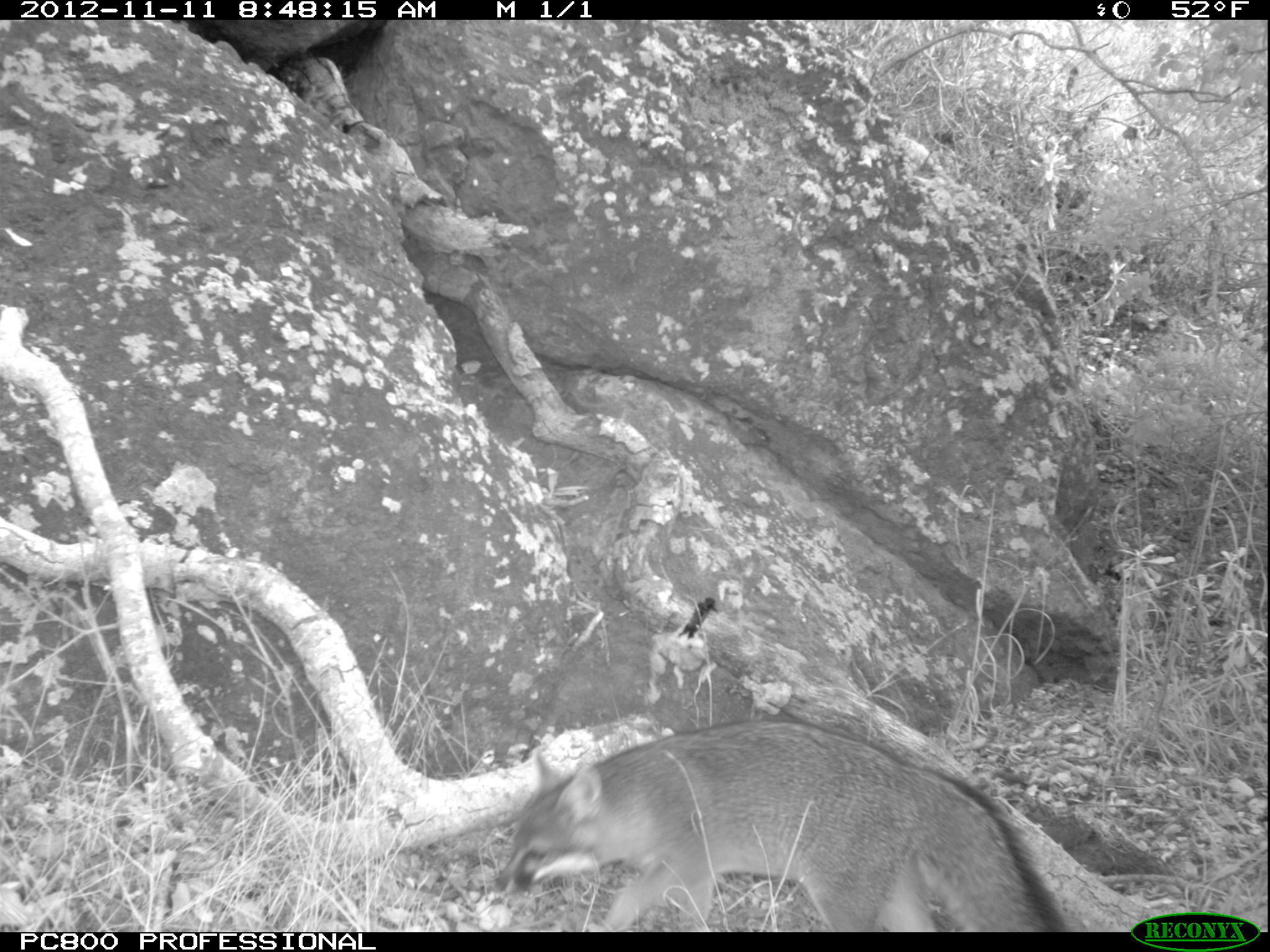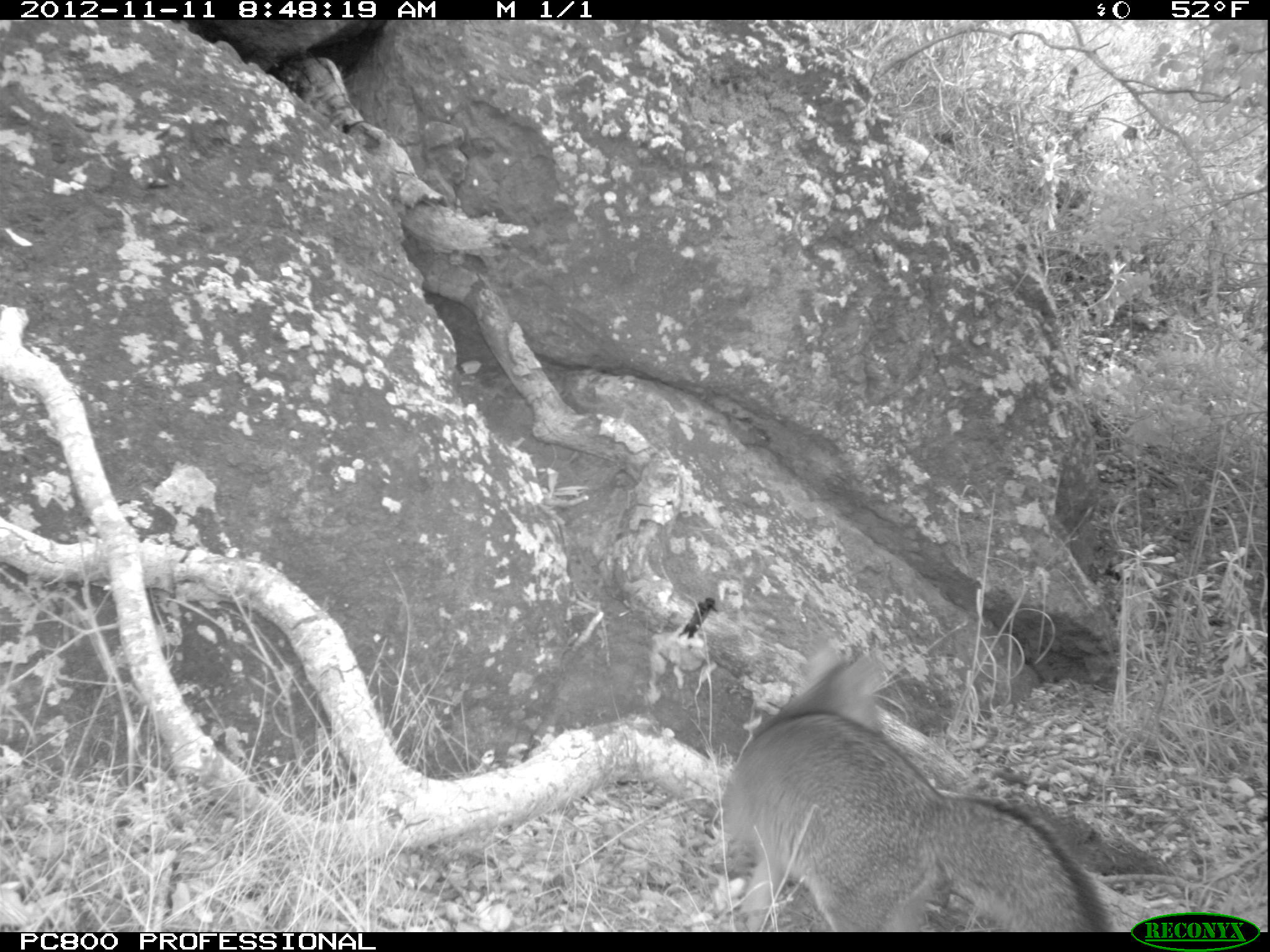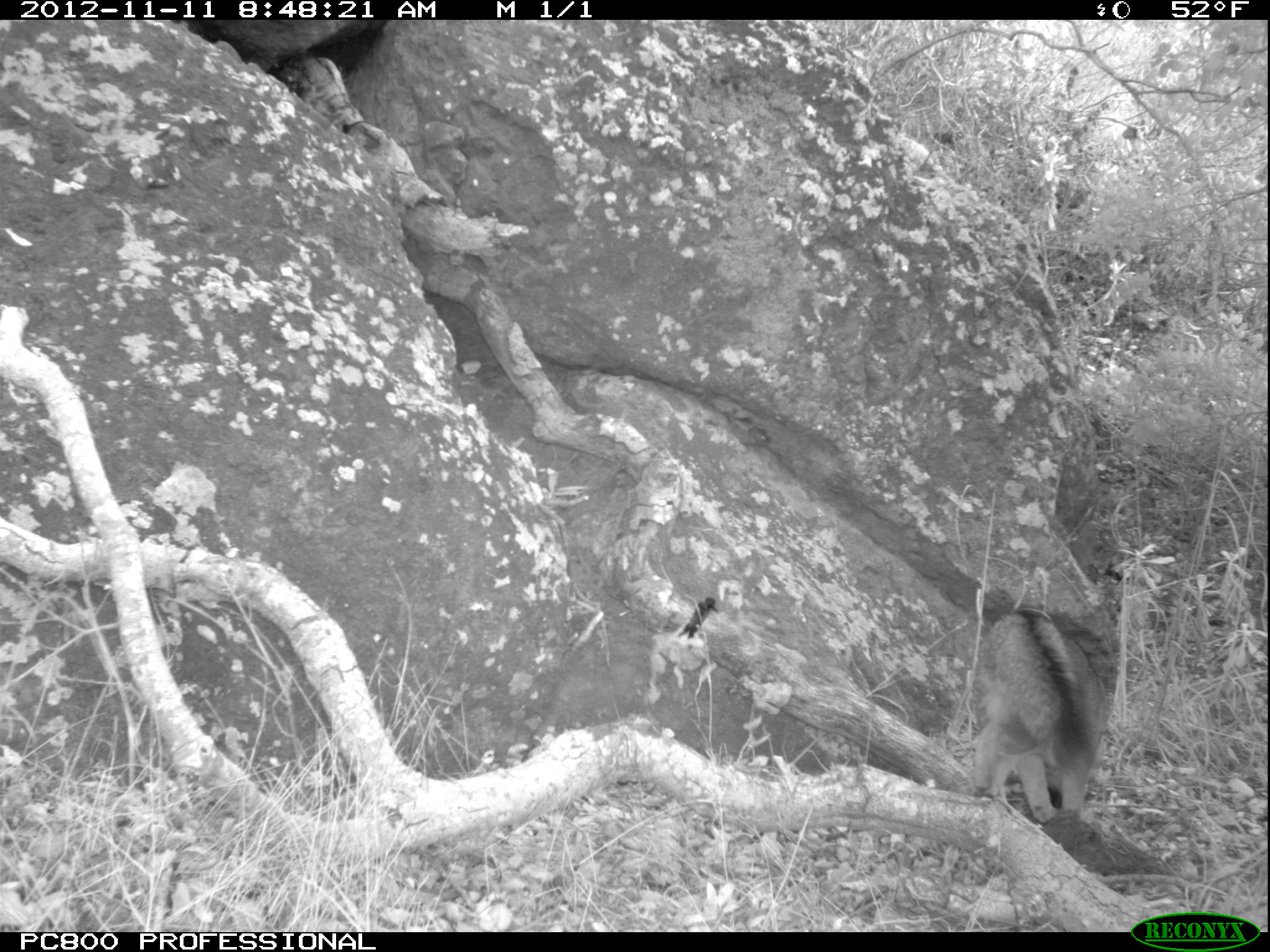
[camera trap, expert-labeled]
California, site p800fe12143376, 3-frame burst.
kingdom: Animalia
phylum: Chordata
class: Mammalia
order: Carnivora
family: Canidae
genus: Urocyon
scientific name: Urocyon littoralis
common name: island fox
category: fox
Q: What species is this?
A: Fox (island fox) (Urocyon littoralis).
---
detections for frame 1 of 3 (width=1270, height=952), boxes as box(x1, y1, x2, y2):
fox: box(492, 717, 1070, 931)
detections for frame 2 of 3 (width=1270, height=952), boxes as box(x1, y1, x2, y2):
fox: box(717, 650, 1115, 930)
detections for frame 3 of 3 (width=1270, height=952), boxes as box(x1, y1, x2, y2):
fox: box(973, 610, 1107, 823)